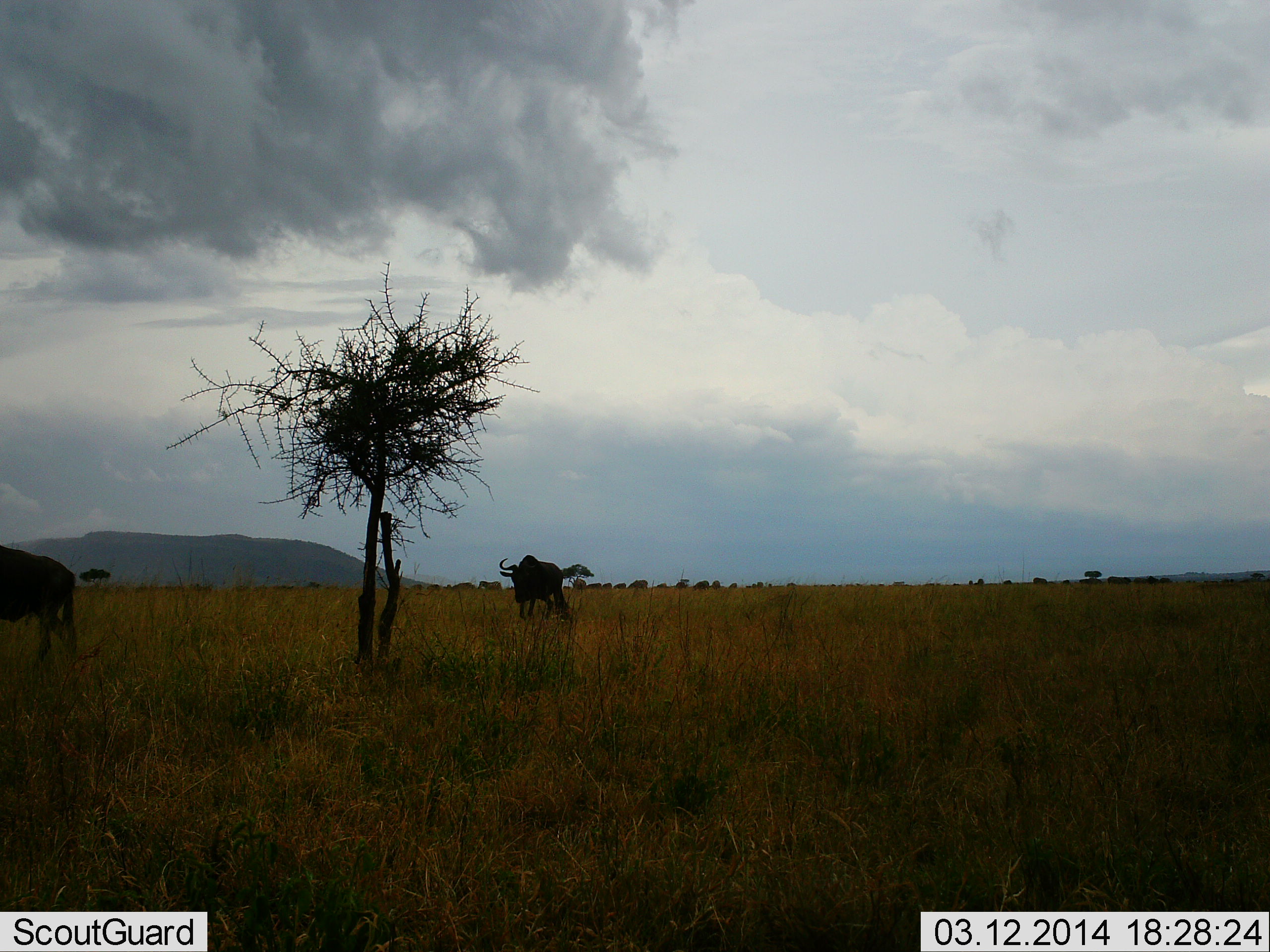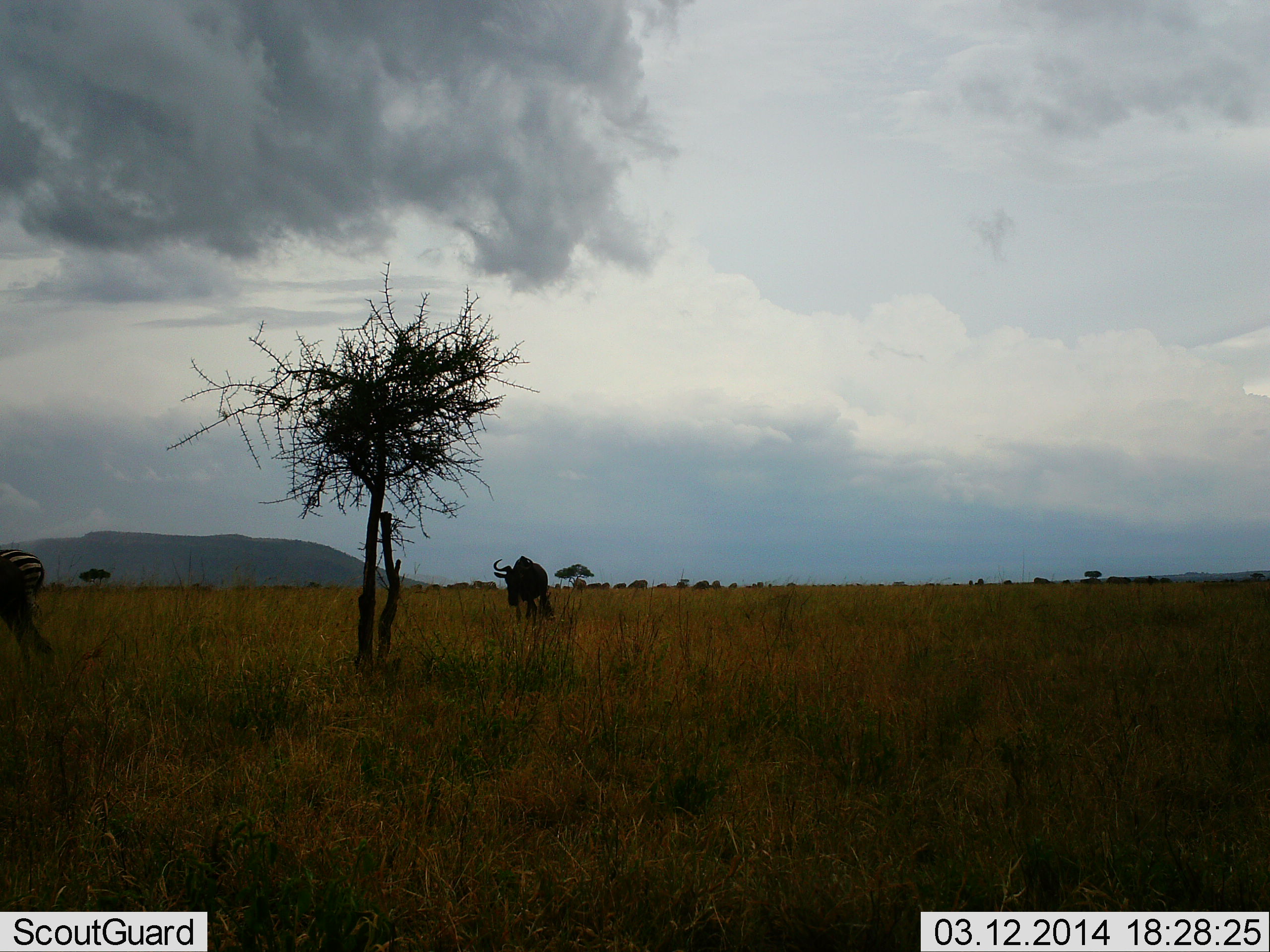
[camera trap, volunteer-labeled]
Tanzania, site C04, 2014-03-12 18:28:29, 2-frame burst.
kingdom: Animalia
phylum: Chordata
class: Mammalia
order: Artiodactyla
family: Bovidae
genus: Connochaetes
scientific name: Connochaetes taurinus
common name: blue wildebeest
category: wildebeest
Wildebeest (blue wildebeest) (Connochaetes taurinus), count 2. Behavior (volunteer vote fractions): standing 33%, resting 0%, moving 67%, interacting 0%. Young present (vote fraction): 0%. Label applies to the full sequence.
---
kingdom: Animalia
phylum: Chordata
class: Mammalia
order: Perissodactyla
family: Equidae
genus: Equus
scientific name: Equus quagga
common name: plains zebra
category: zebra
Zebra (plains zebra) (Equus quagga), count 1. Behavior (volunteer vote fractions): standing 60%, resting 0%, moving 40%, interacting 0%. Young present (vote fraction): 0%. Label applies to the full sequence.